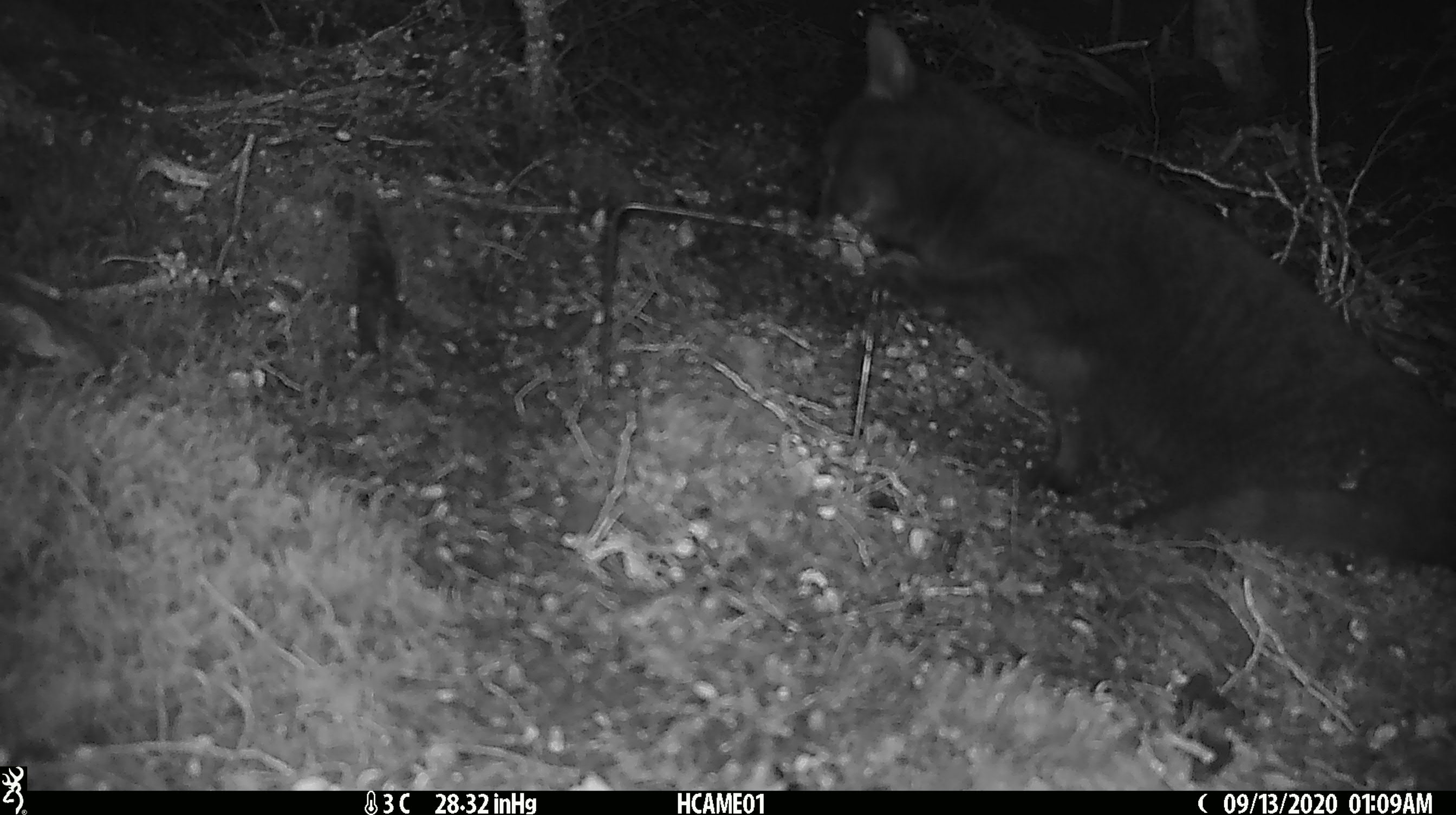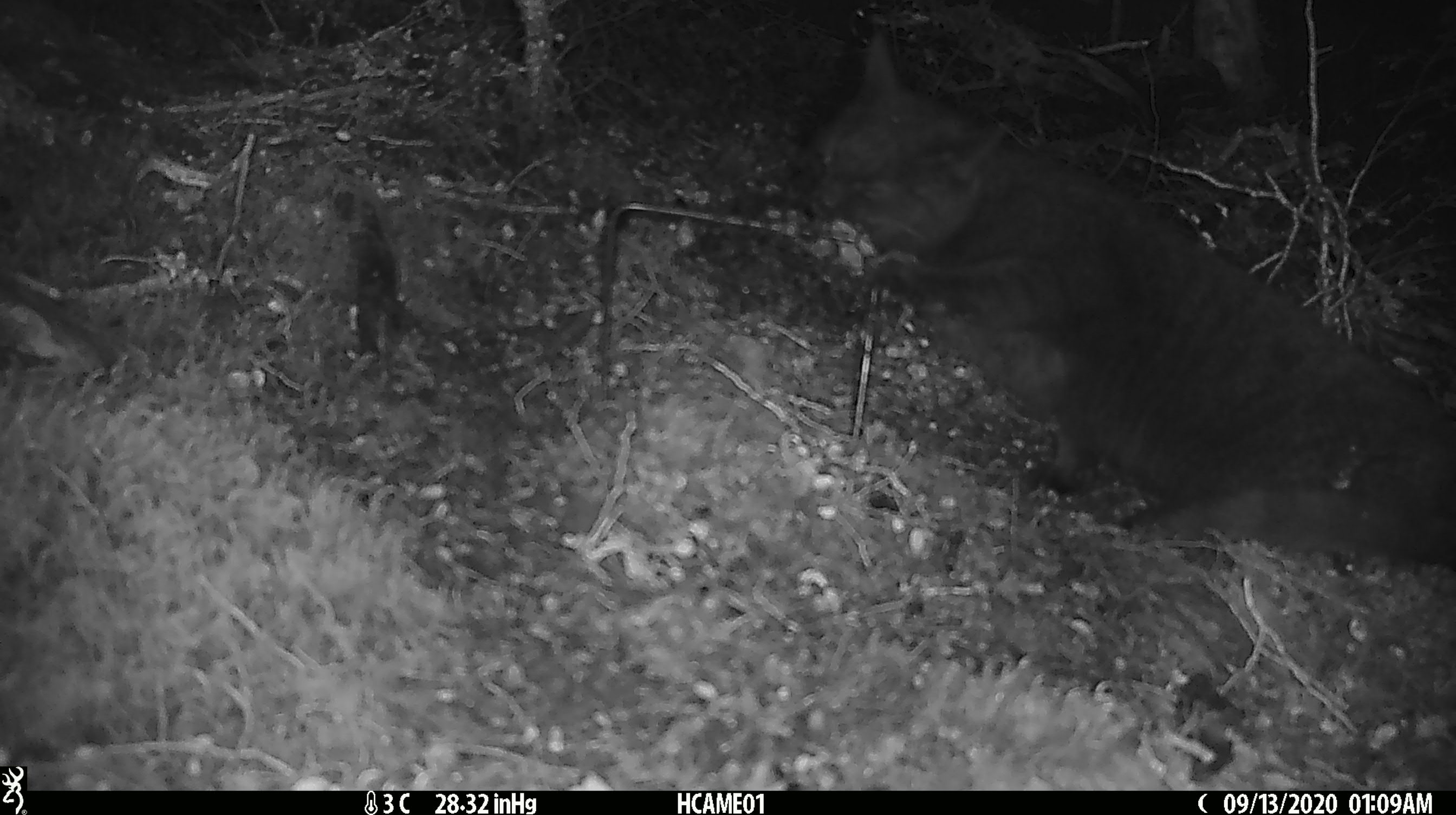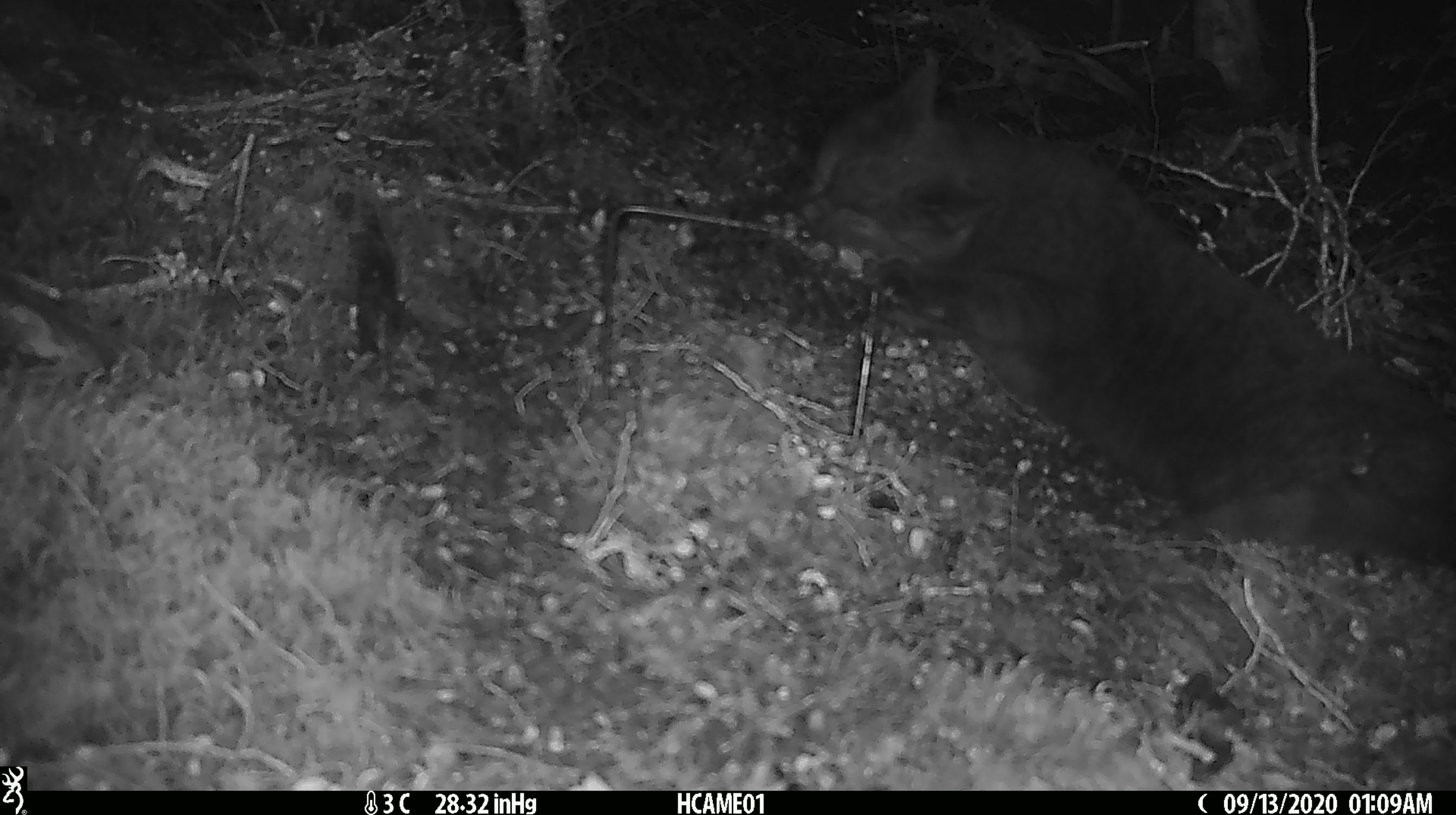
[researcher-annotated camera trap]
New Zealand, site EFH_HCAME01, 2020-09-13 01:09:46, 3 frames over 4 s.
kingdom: Animalia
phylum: Chordata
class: Mammalia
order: Carnivora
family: Felidae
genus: Felis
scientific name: Felis catus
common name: domestic cat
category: cat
Cat (domestic cat) (Felis catus).